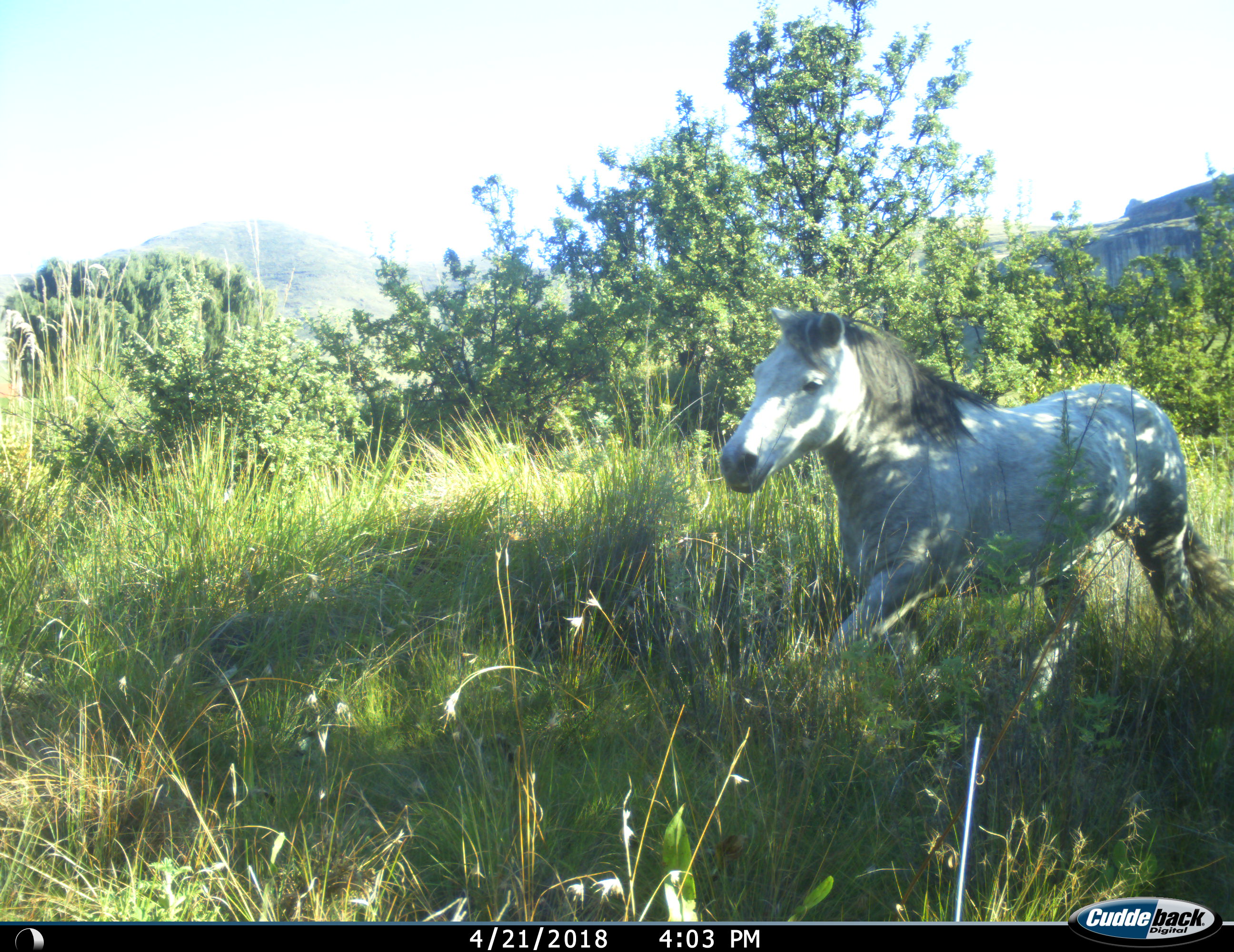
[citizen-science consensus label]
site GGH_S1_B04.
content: unidentified animal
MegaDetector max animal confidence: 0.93